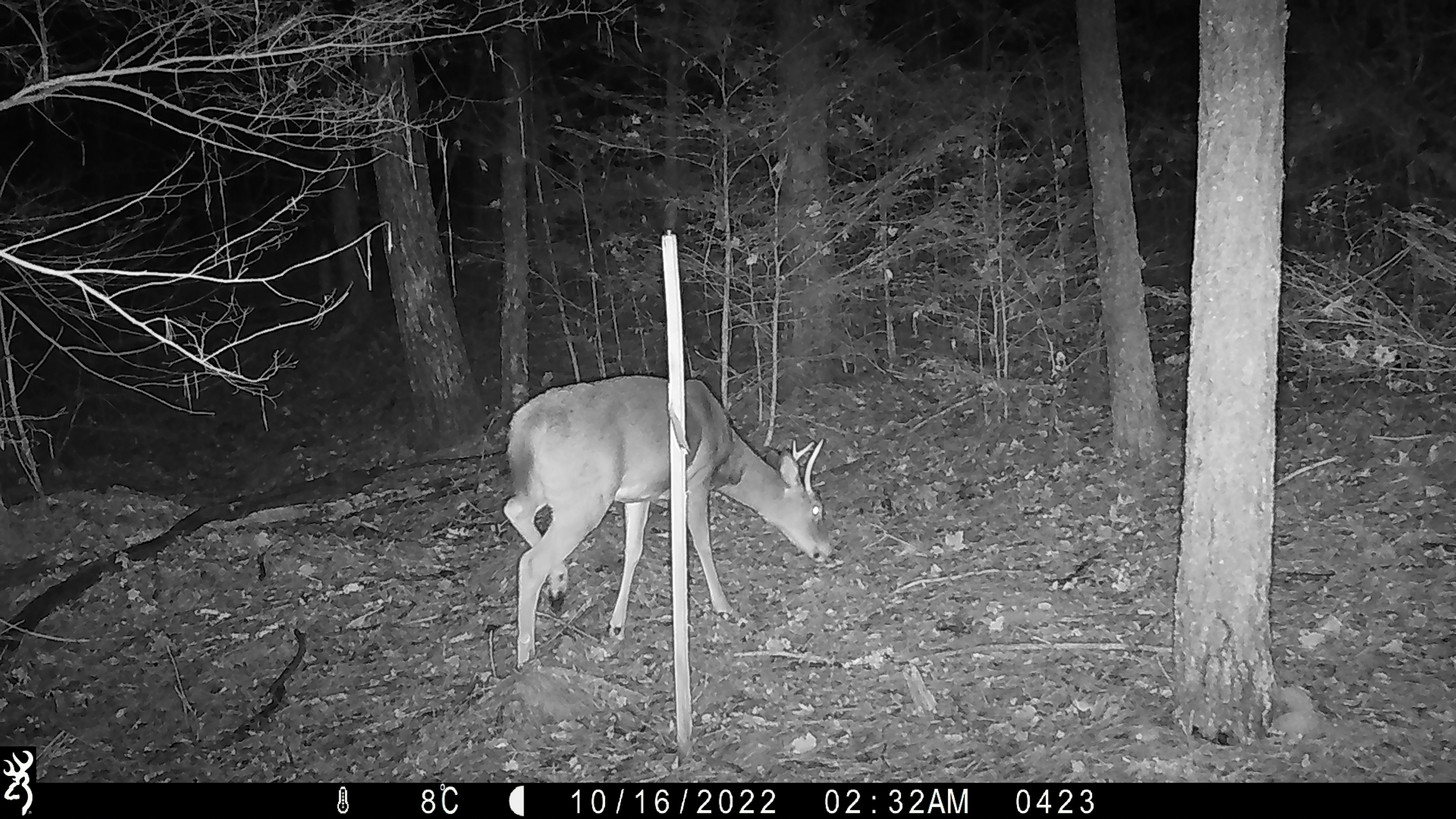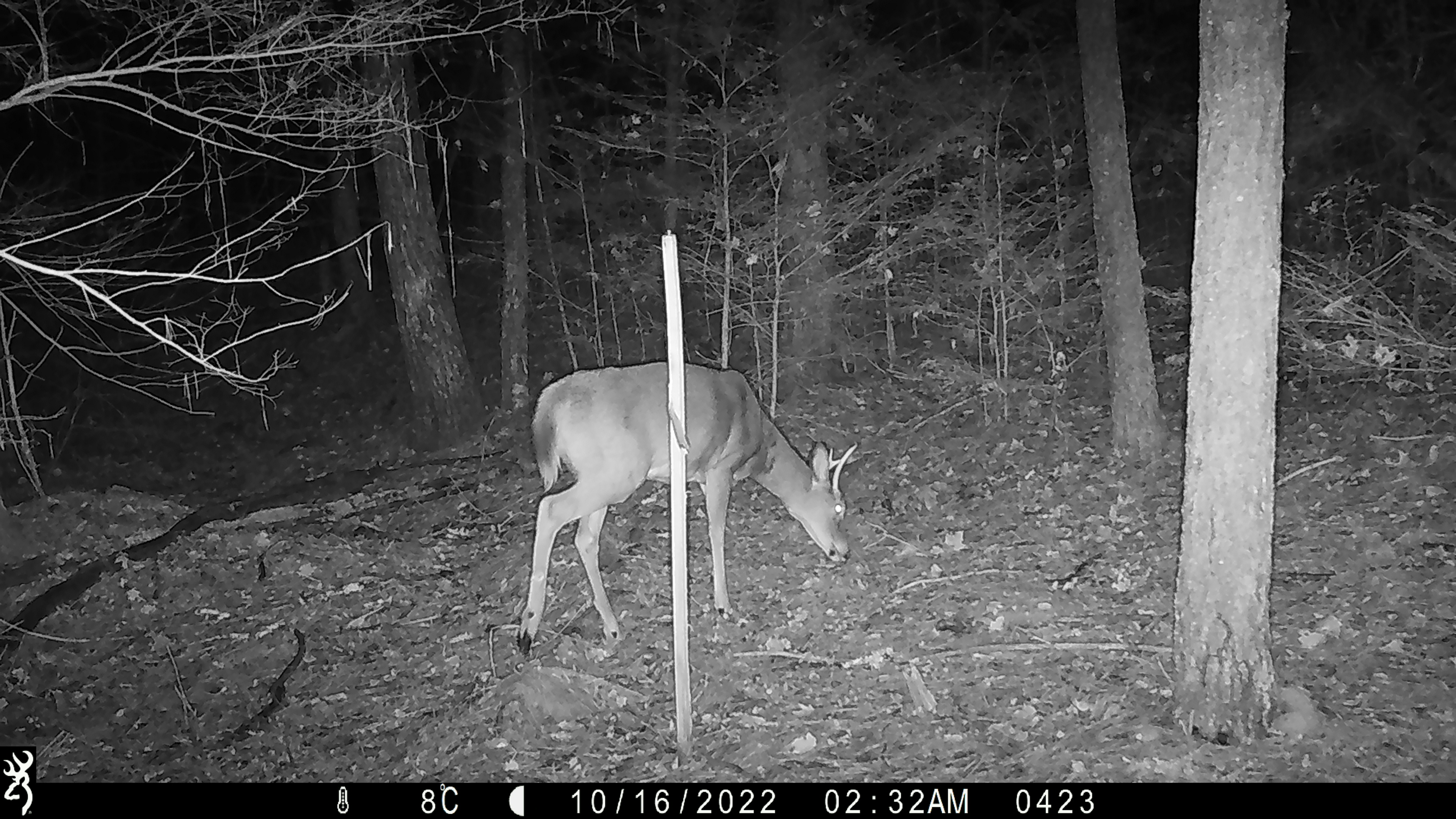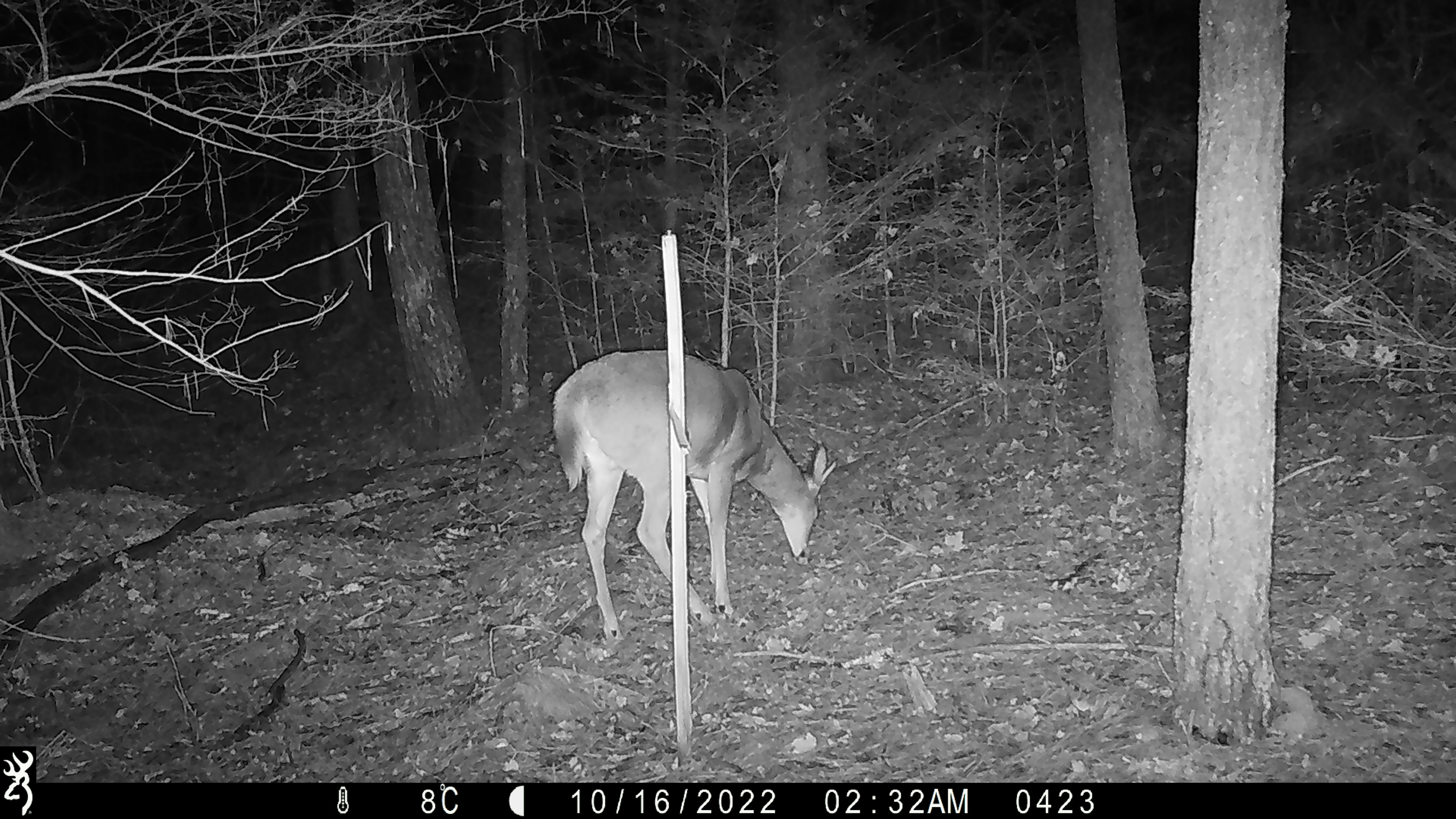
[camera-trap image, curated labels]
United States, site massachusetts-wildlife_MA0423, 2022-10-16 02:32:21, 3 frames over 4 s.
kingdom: Animalia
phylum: Chordata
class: Mammalia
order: Artiodactyla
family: Cervidae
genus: Odocoileus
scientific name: Odocoileus virginianus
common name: white-tailed deer